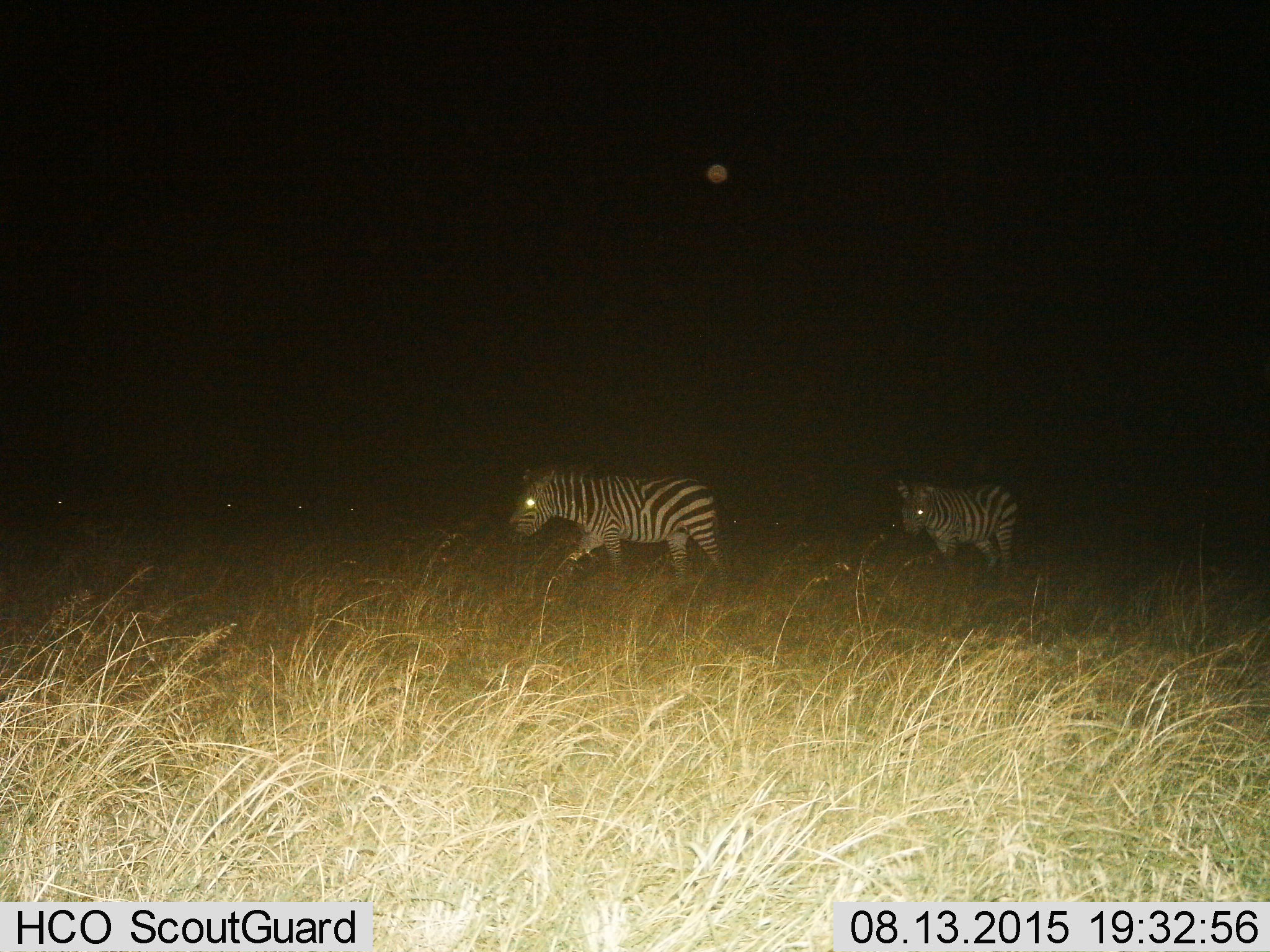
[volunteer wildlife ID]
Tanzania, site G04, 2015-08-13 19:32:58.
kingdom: Animalia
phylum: Chordata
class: Mammalia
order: Perissodactyla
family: Equidae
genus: Equus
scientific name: Equus quagga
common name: plains zebra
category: zebra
Zebra (plains zebra) (Equus quagga), count 2. Behavior (volunteer vote fractions): standing 11%, resting 0%, moving 95%, interacting 0%. Young present (vote fraction): 0%. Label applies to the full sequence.